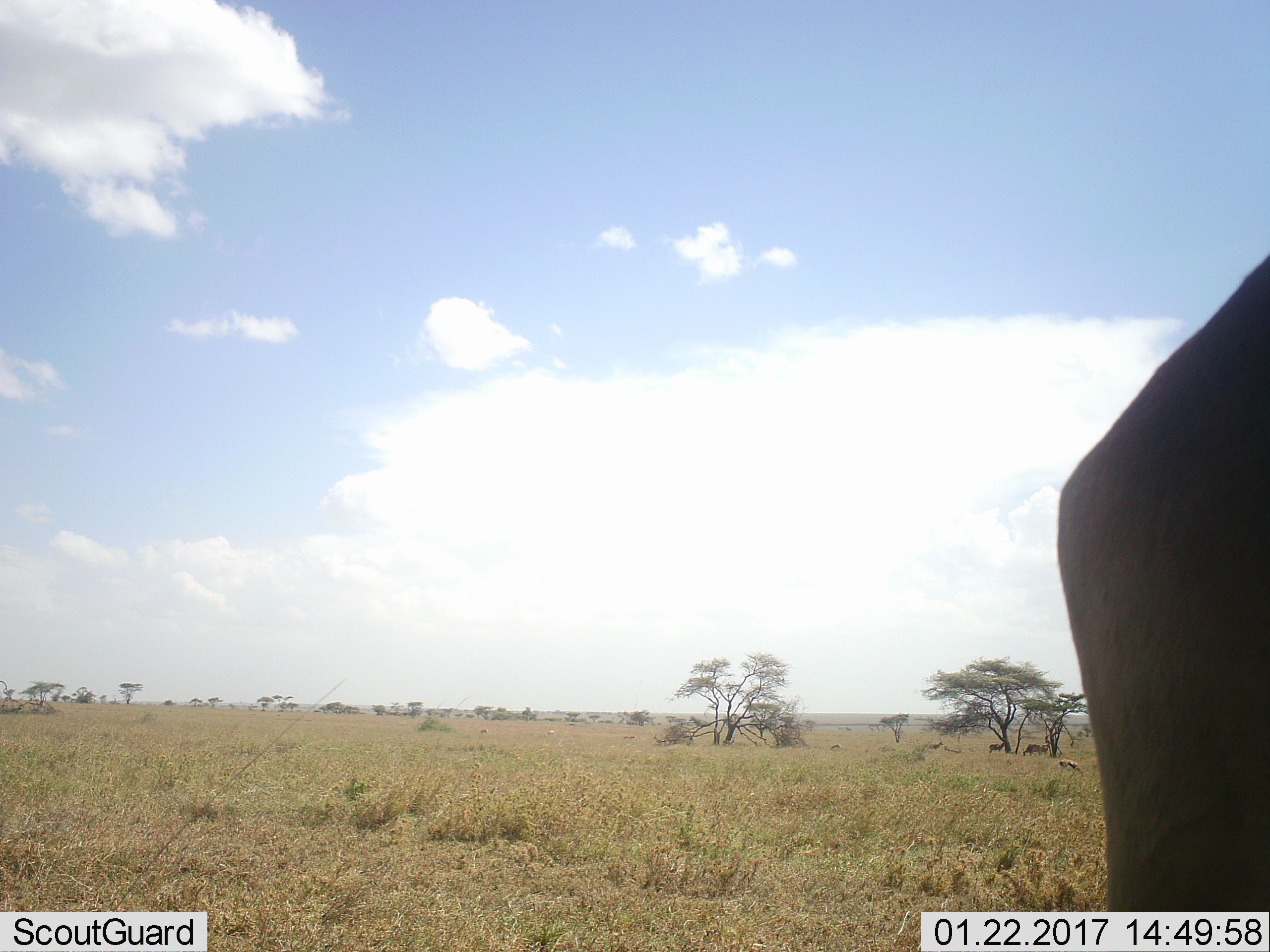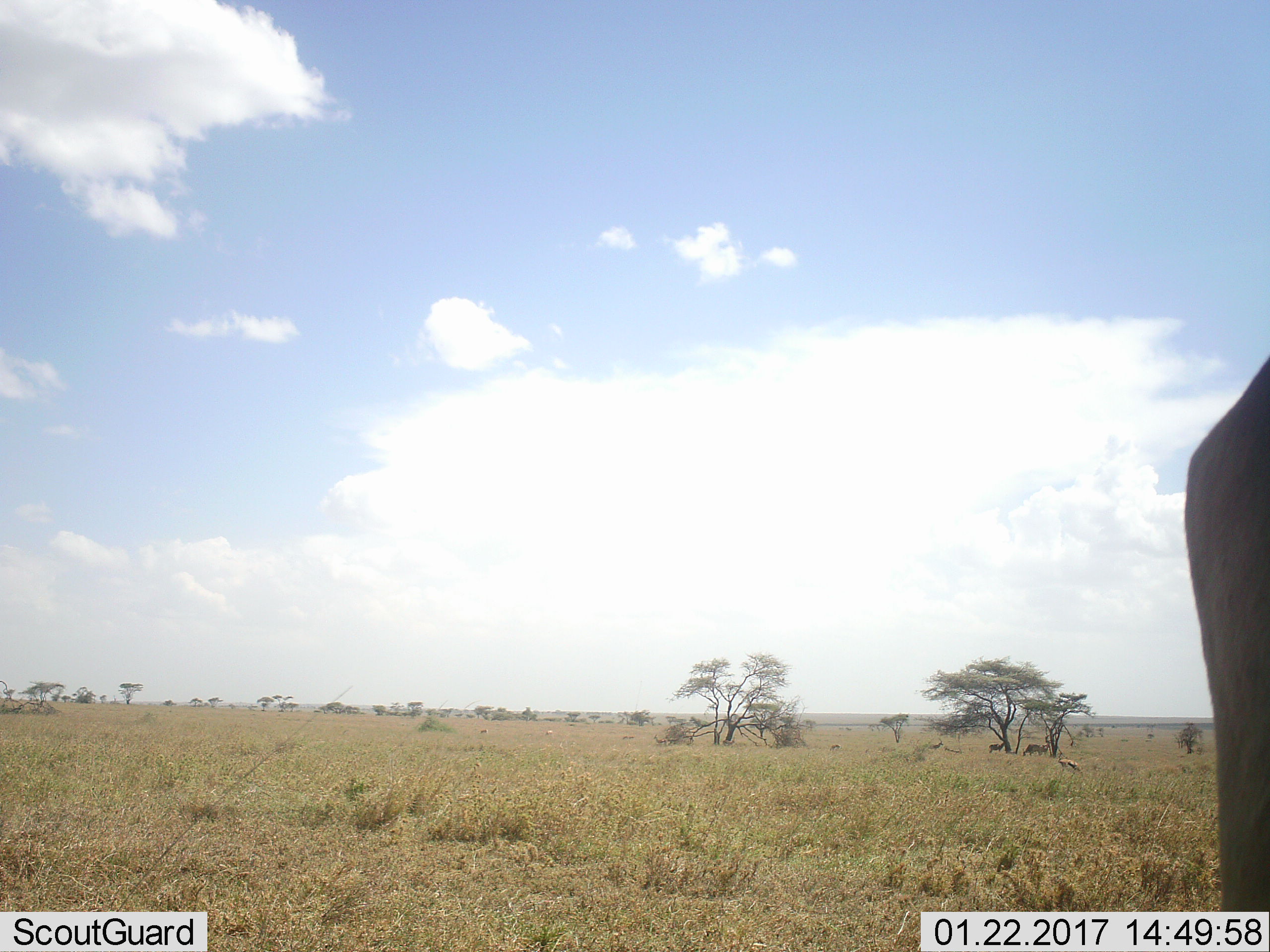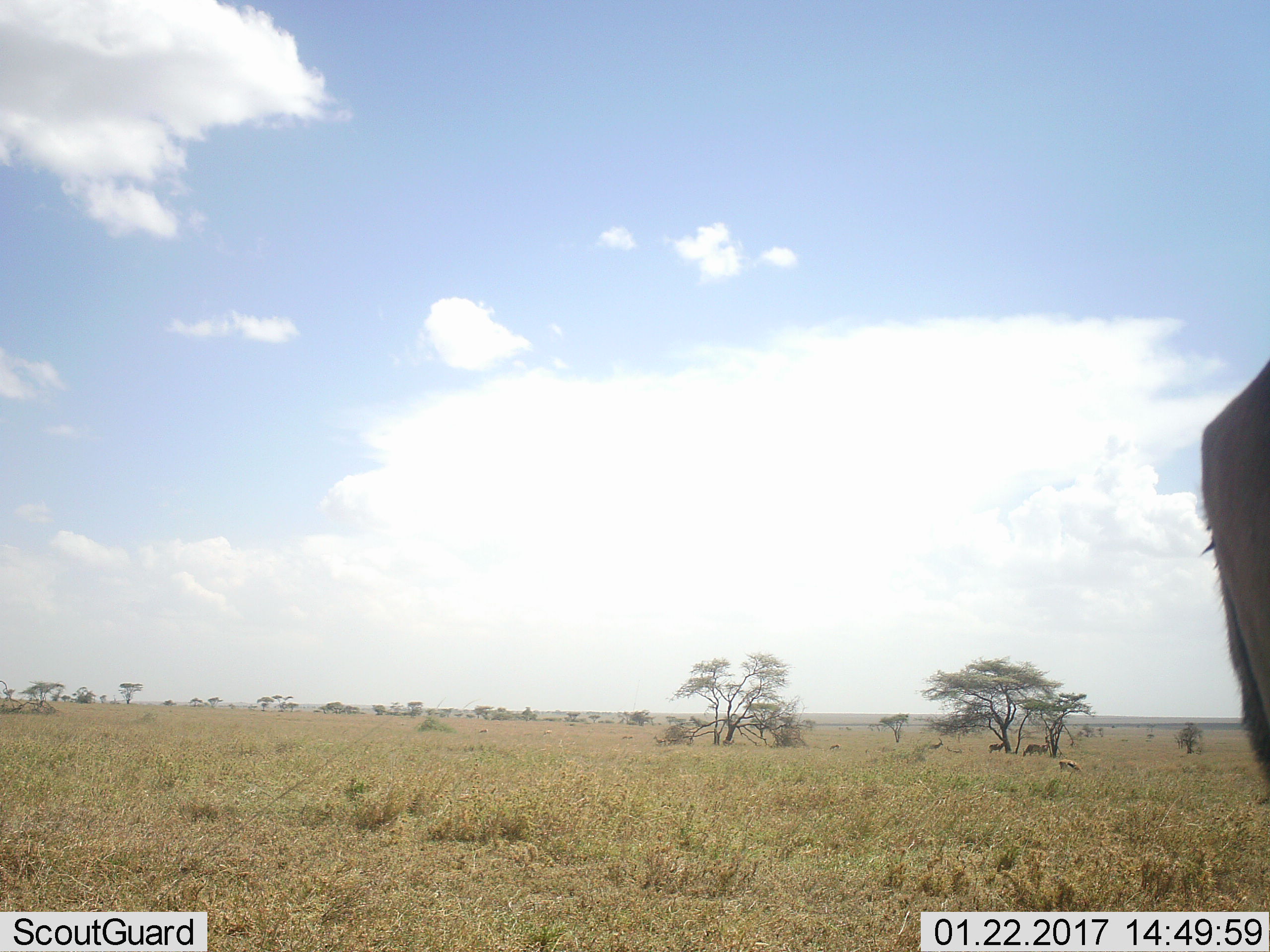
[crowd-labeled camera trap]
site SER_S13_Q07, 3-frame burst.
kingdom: Animalia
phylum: Chordata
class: Mammalia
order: Artiodactyla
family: Bovidae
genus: Eudorcas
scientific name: Eudorcas thomsonii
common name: thomson's gazelle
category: gazellethomsons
Gazellethomsons (thomson's gazelle) (Eudorcas thomsonii), count 8. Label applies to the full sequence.